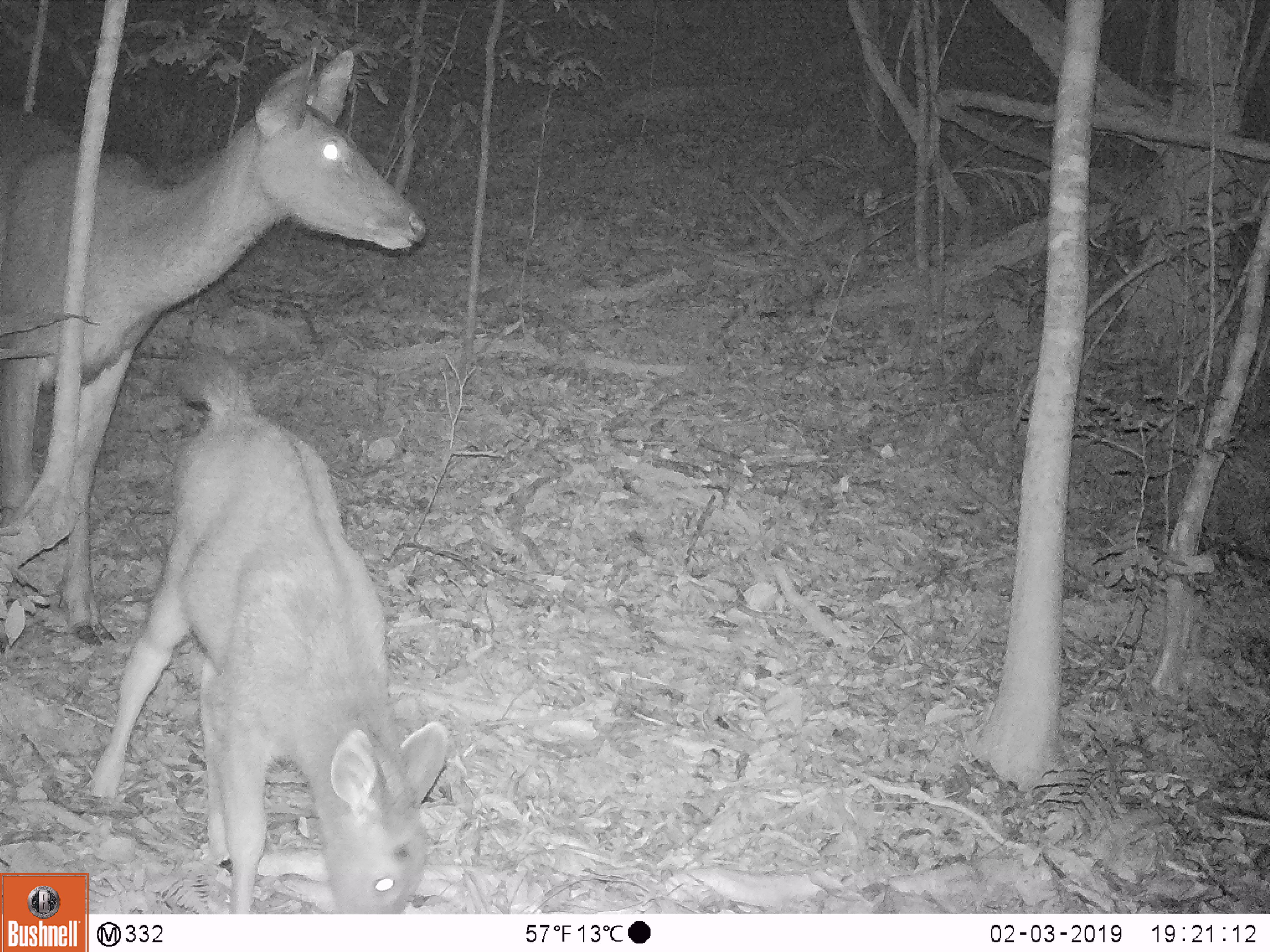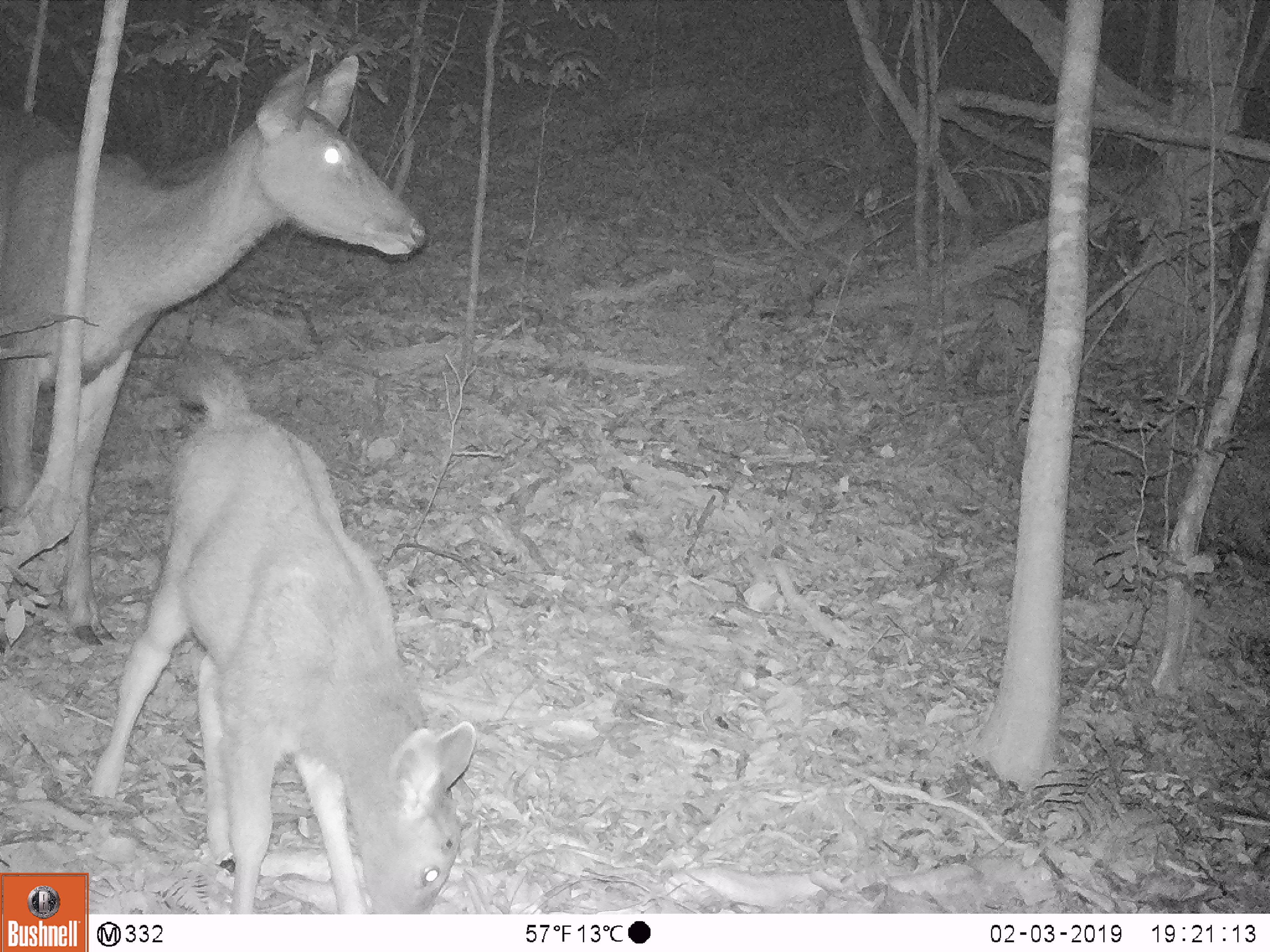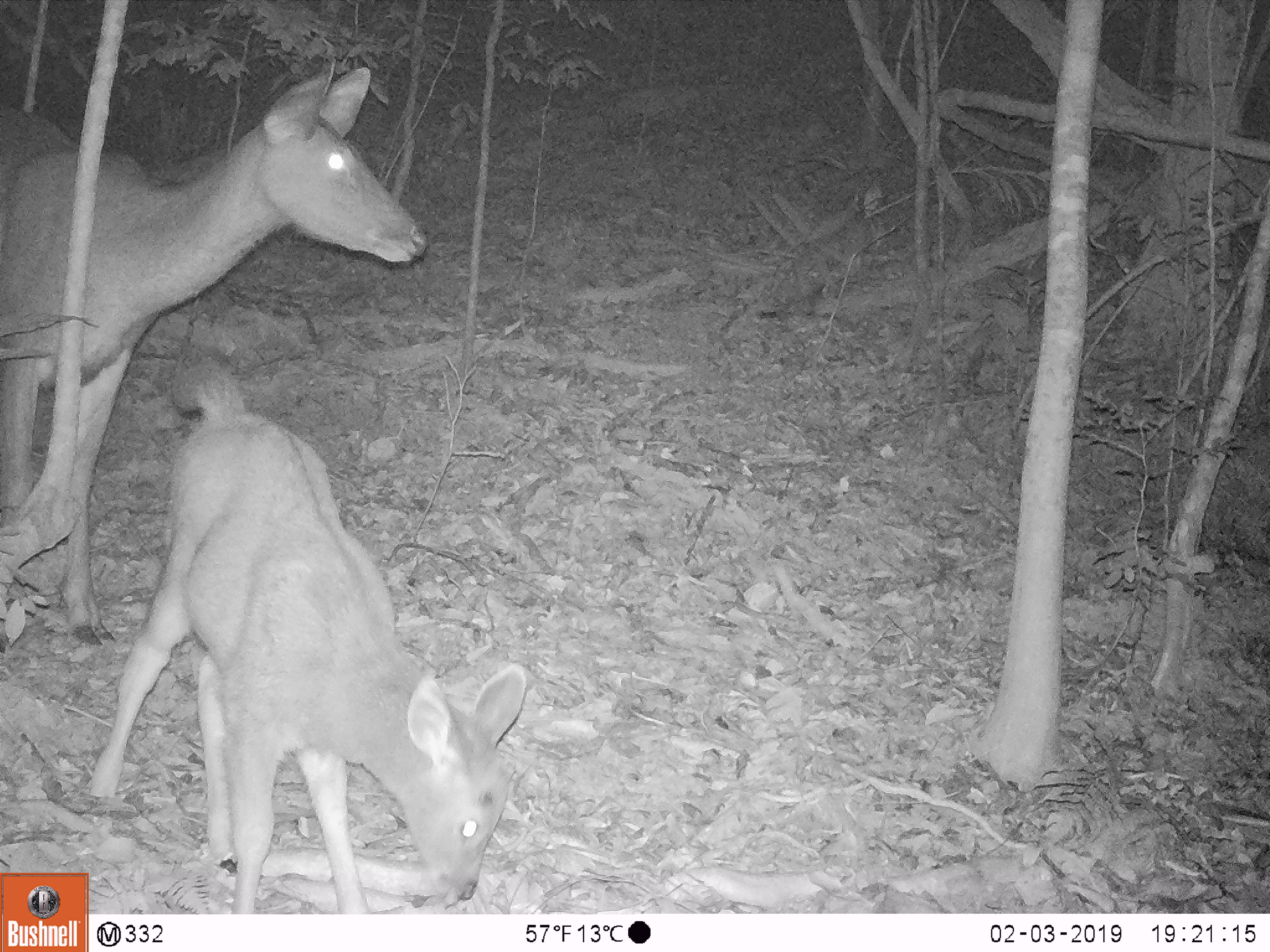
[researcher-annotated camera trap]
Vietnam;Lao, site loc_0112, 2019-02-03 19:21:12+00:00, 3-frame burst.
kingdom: Animalia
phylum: Chordata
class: Mammalia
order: Artiodactyla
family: Cervidae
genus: Rusa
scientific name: Rusa unicolor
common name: sambar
Sambar (Rusa unicolor). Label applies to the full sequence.